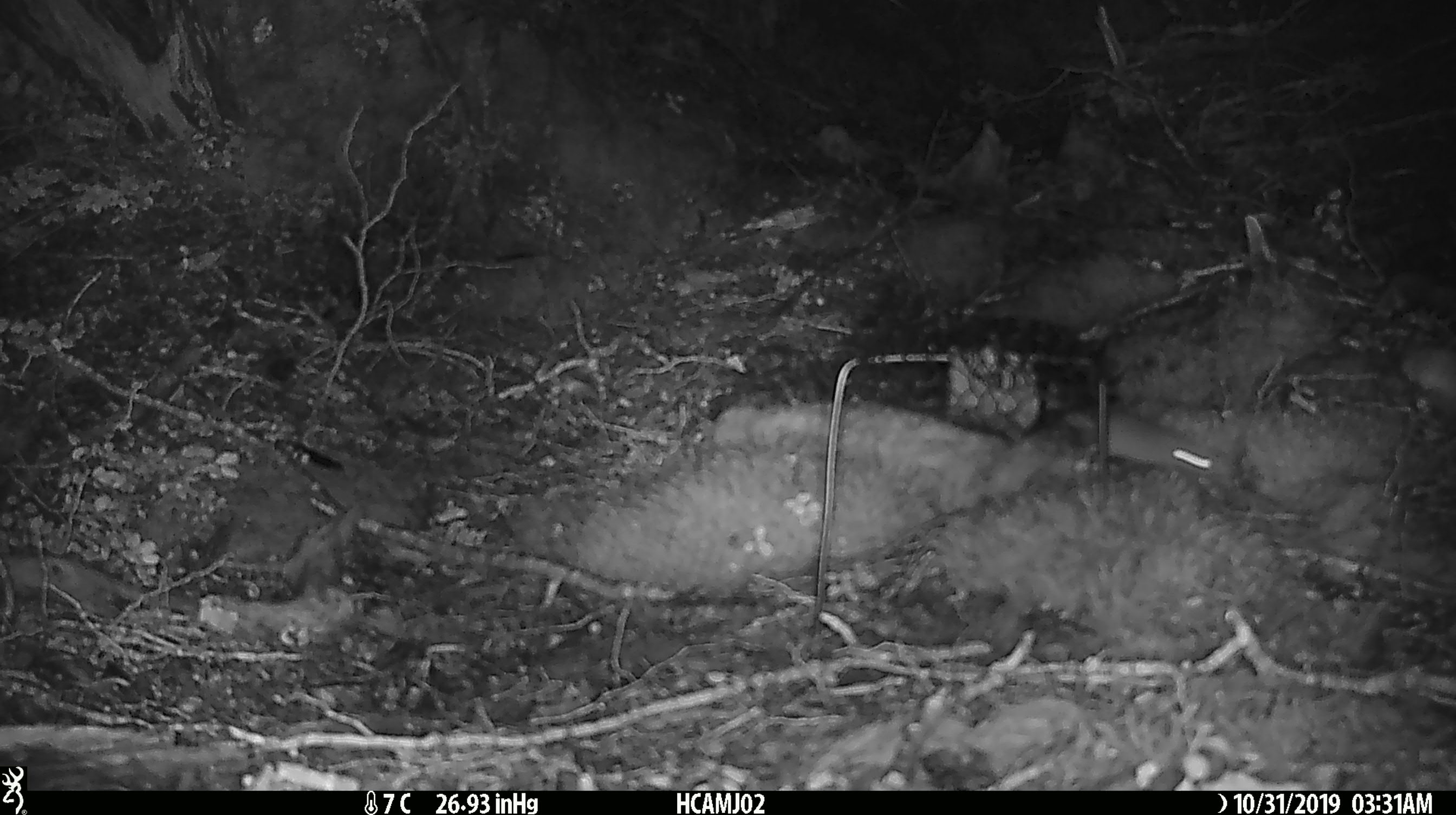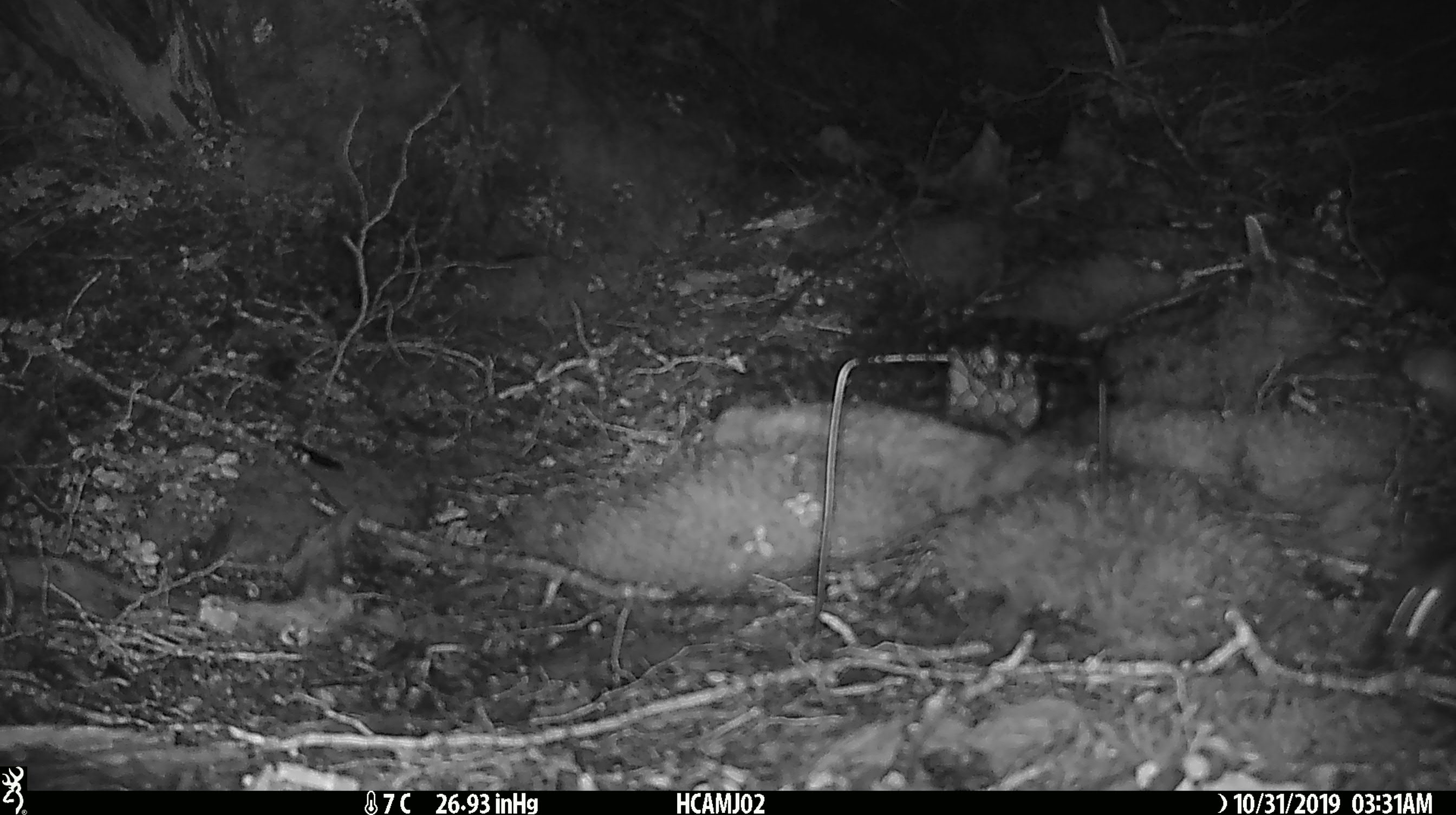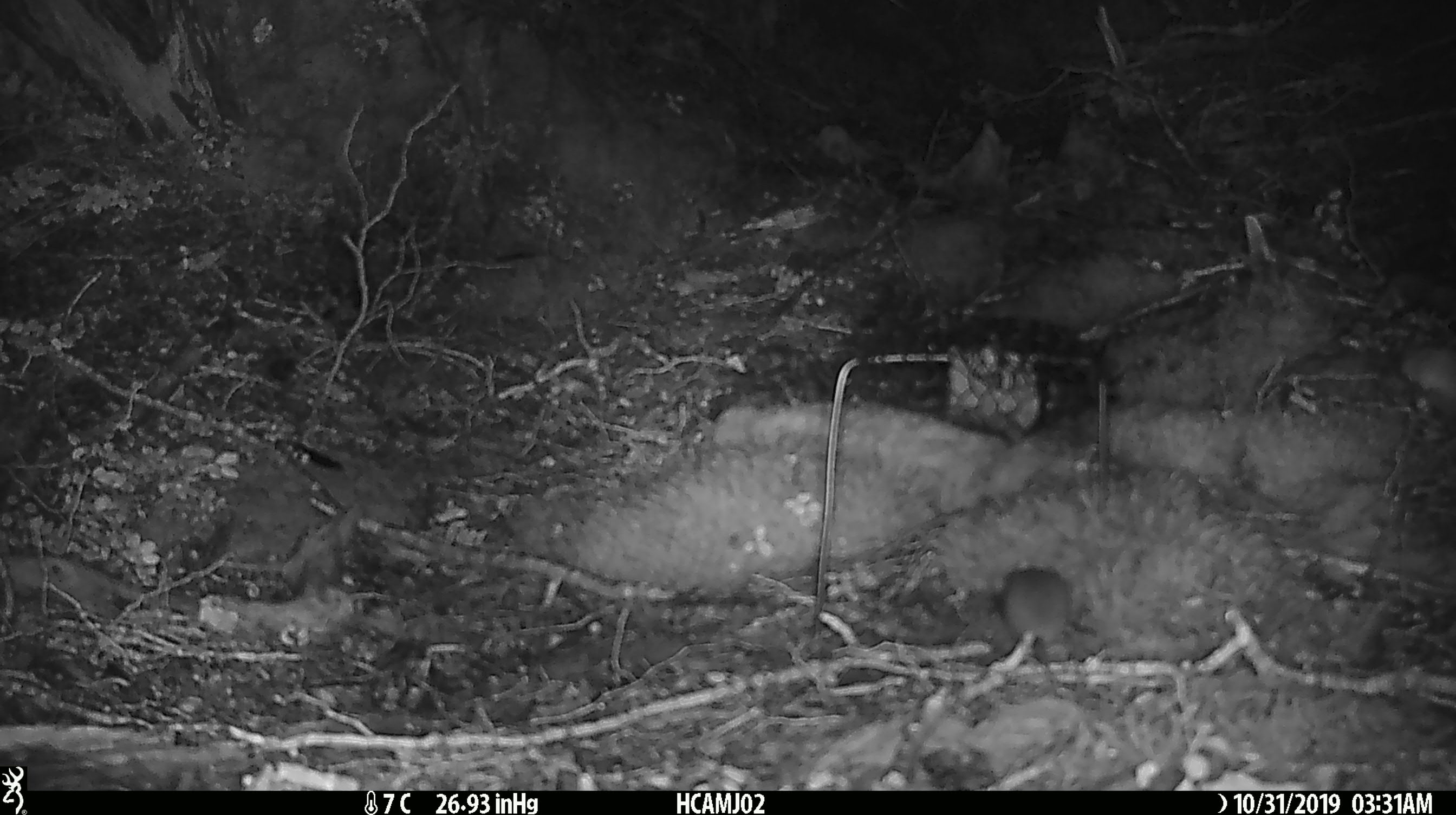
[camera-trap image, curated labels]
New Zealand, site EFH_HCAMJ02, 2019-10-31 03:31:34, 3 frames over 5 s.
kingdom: Animalia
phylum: Chordata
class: Mammalia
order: Rodentia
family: Muridae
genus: Mus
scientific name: Mus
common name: mouse